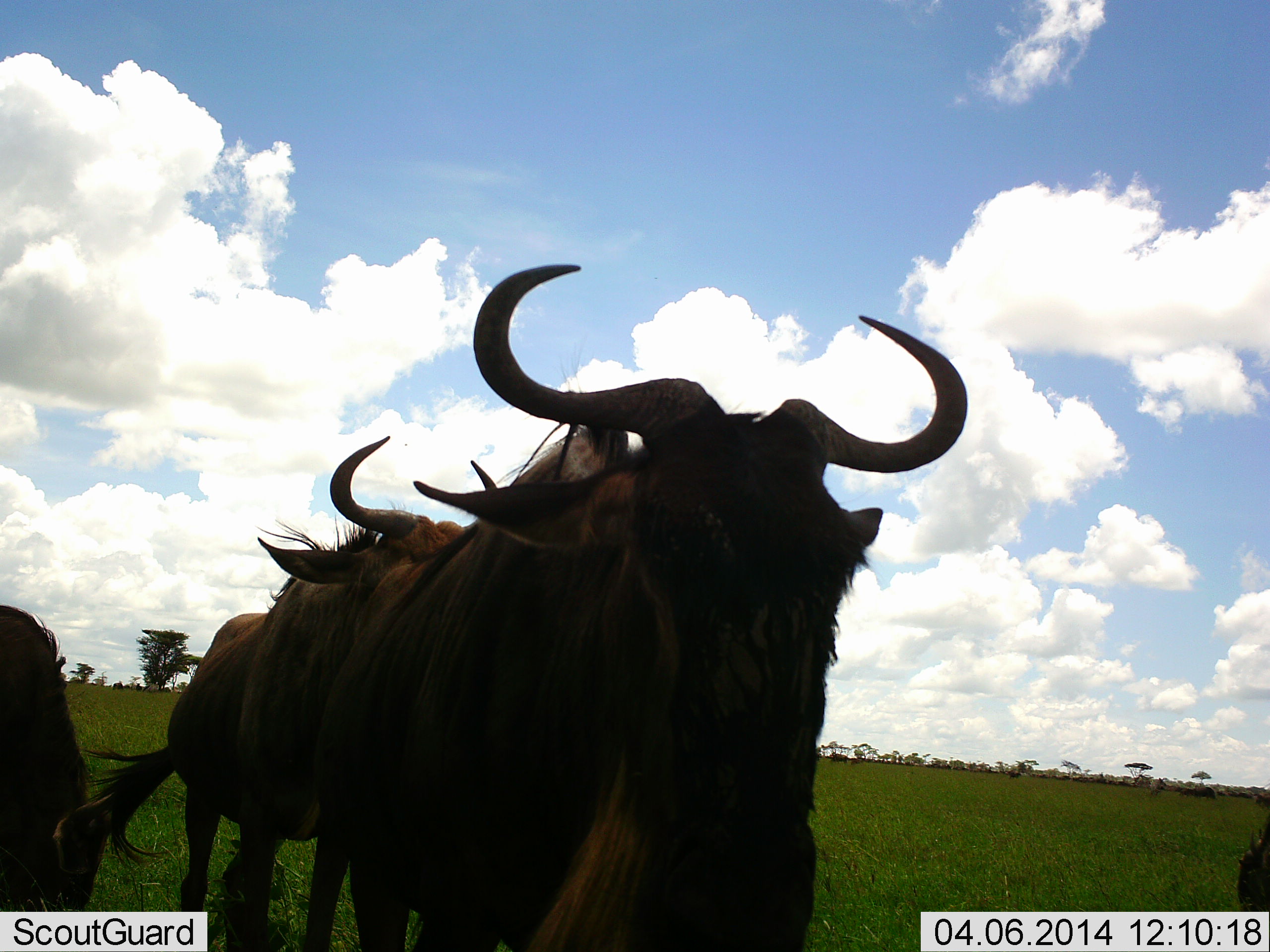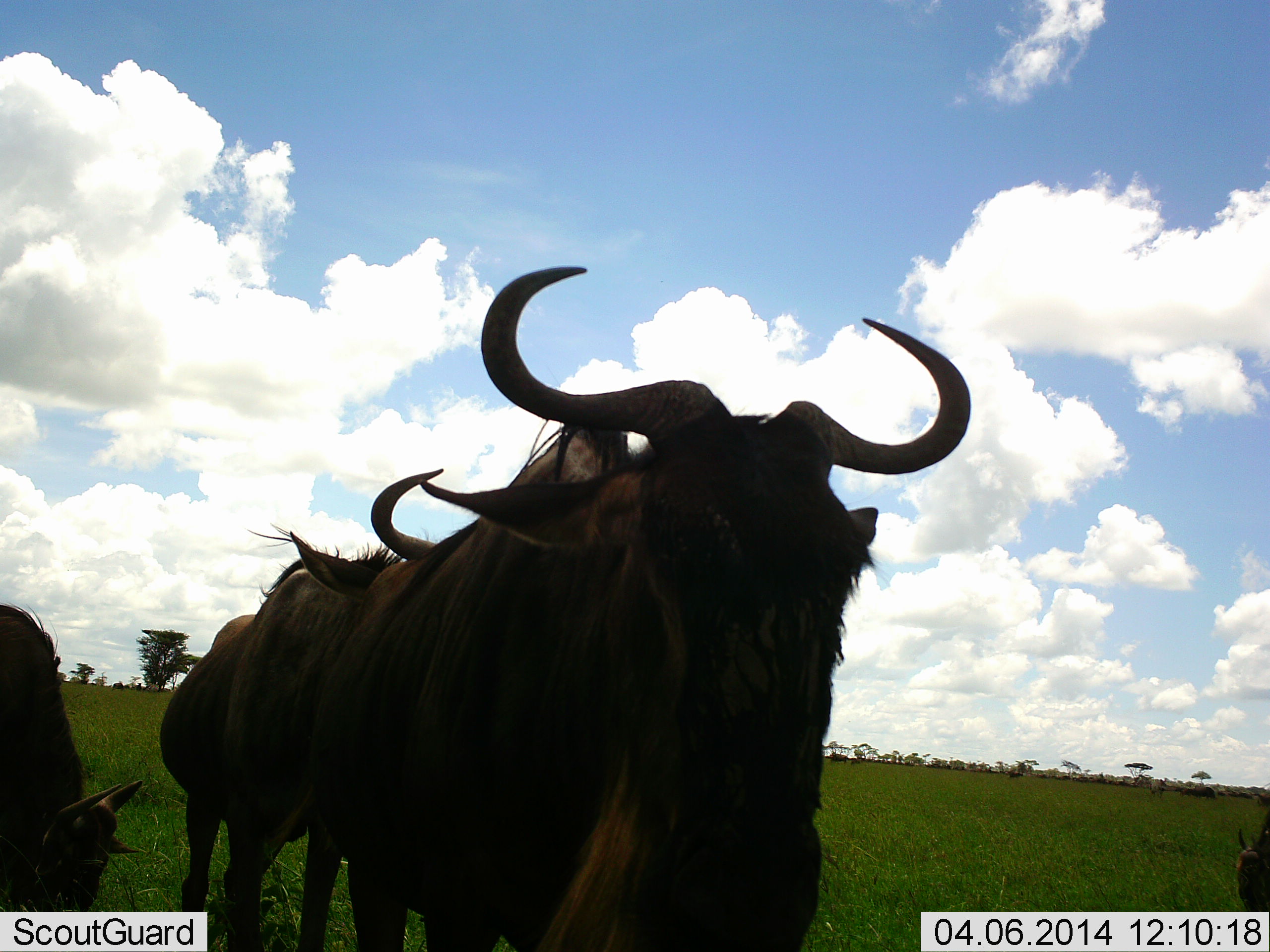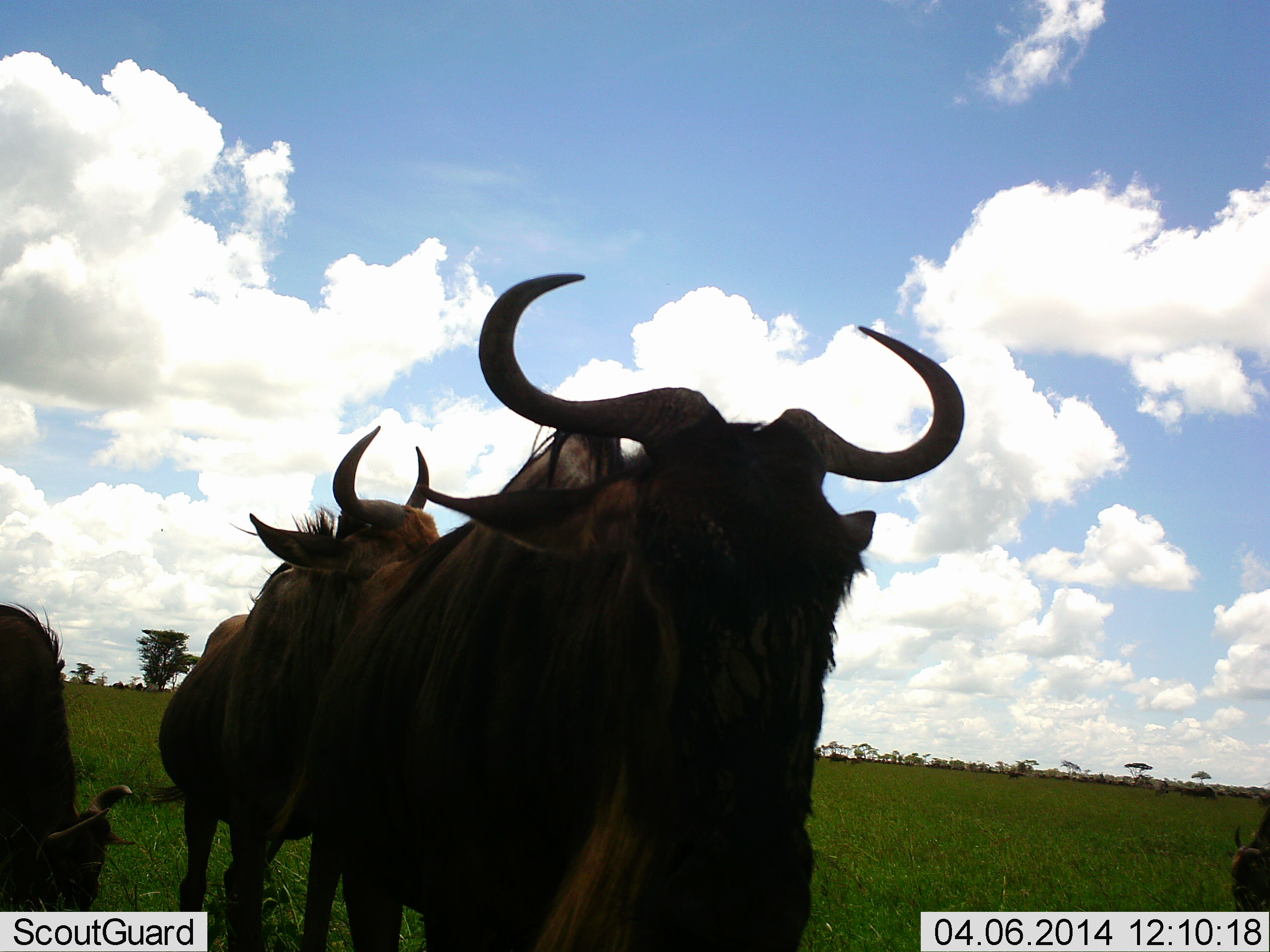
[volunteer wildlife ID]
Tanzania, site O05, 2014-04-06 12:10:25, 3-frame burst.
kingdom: Animalia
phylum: Chordata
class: Mammalia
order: Artiodactyla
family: Bovidae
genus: Connochaetes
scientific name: Connochaetes taurinus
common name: blue wildebeest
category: wildebeest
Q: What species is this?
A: Wildebeest (blue wildebeest) (Connochaetes taurinus).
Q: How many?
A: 4.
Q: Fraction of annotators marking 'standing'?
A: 80%.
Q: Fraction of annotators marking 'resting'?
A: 6%.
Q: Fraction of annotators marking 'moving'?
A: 19%.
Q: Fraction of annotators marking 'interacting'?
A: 11%.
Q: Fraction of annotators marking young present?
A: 6%.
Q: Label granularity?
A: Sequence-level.